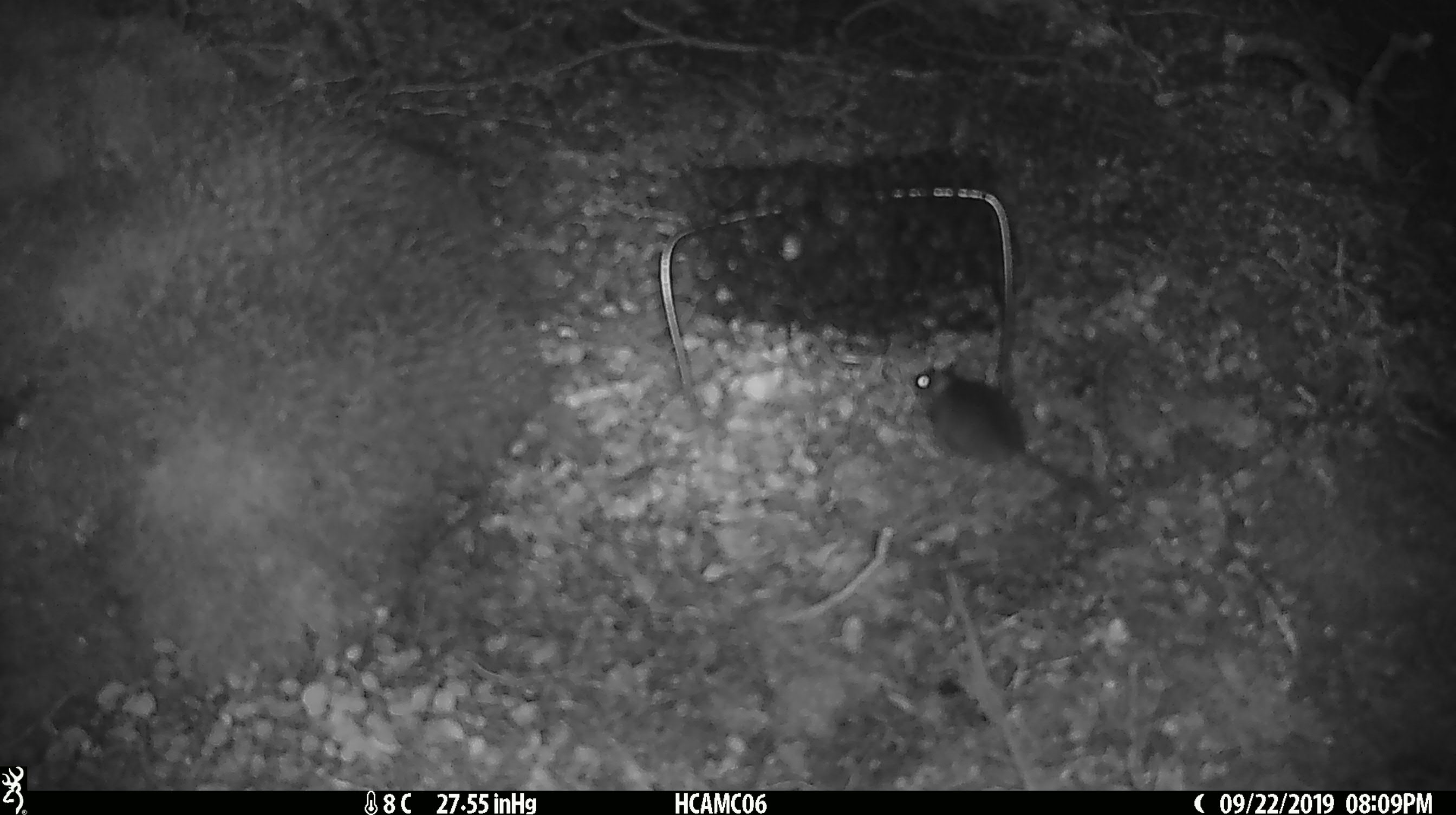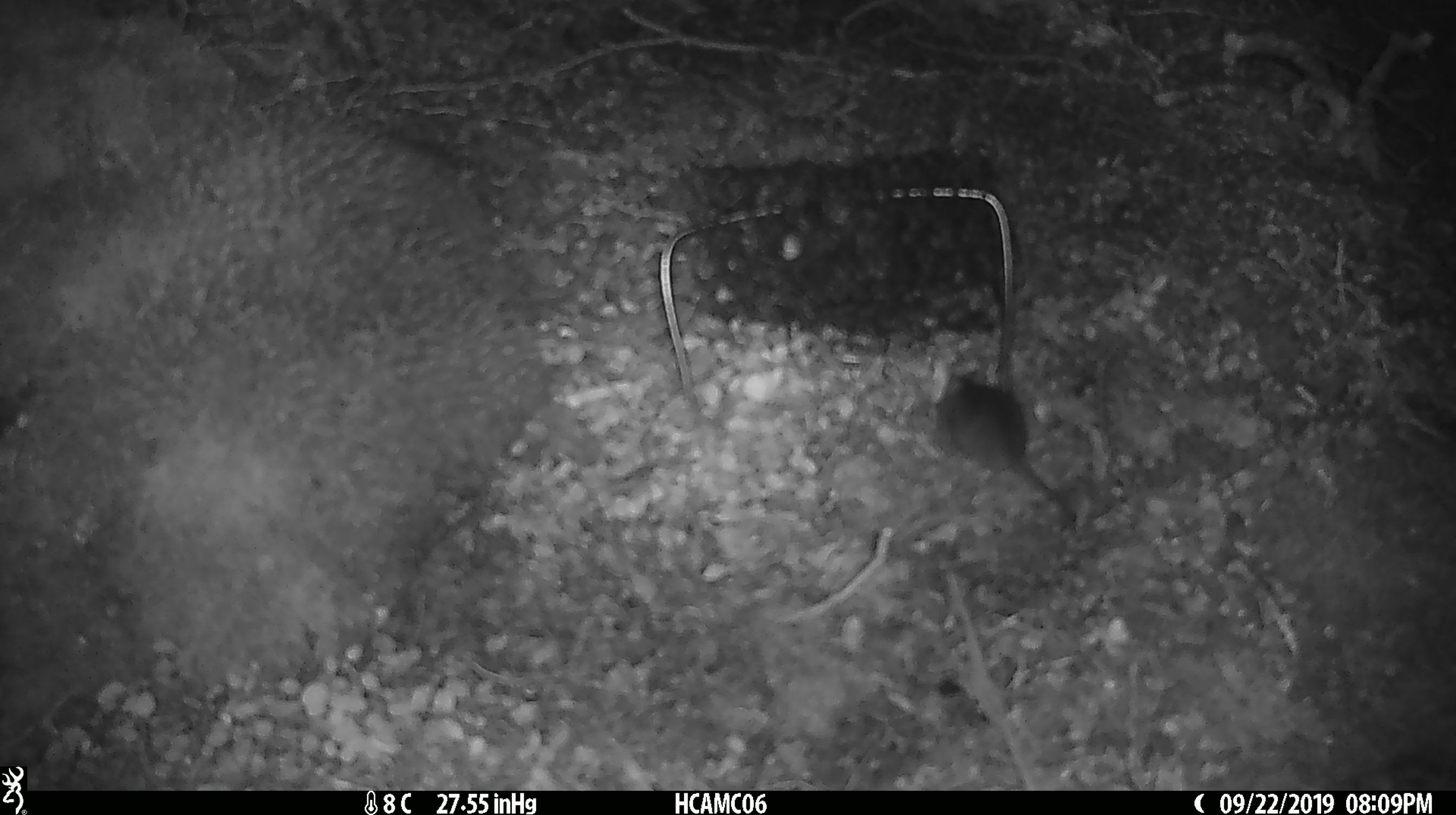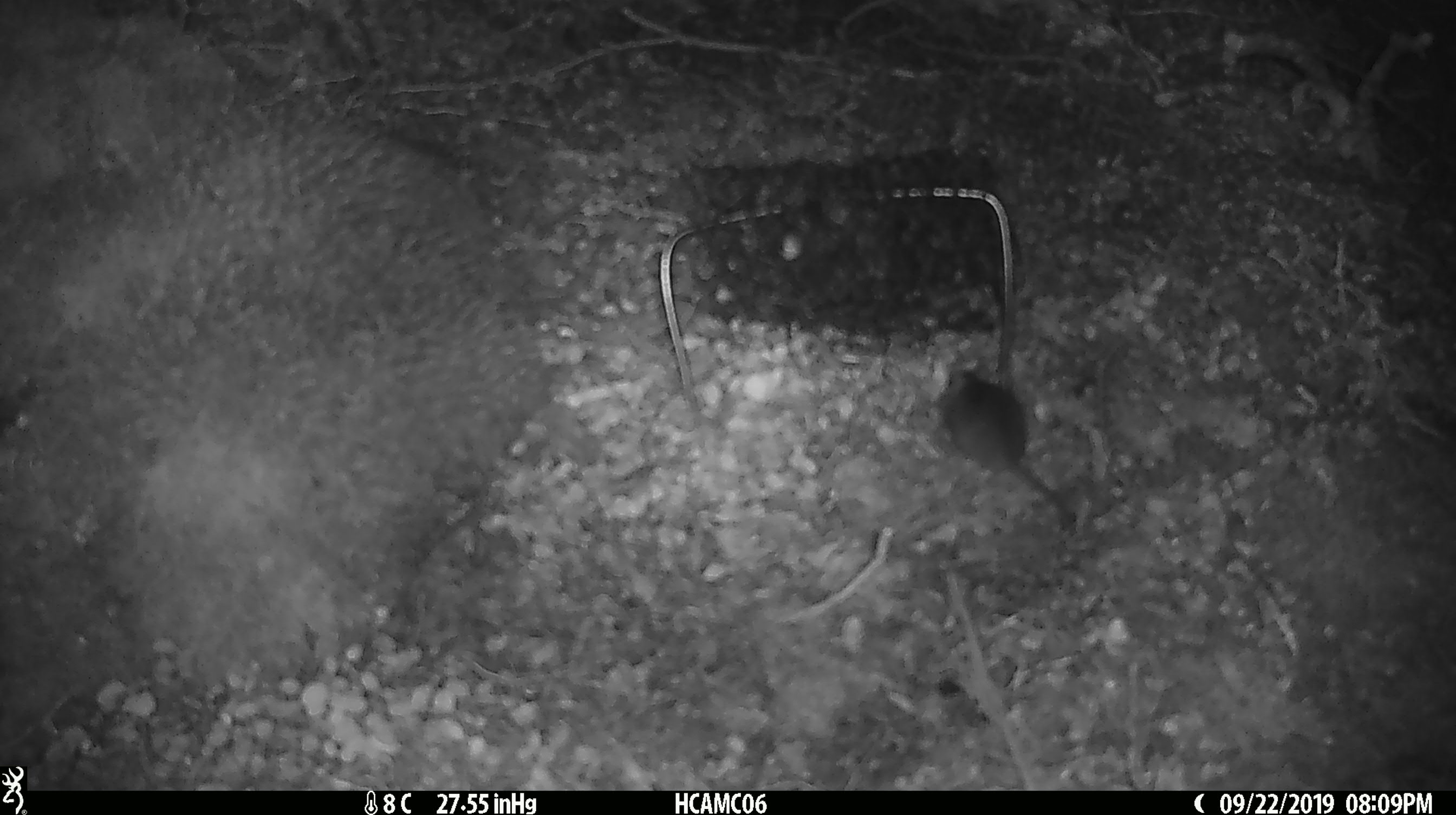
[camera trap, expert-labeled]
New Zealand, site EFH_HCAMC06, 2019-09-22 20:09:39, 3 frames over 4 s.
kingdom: Animalia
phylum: Chordata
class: Mammalia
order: Rodentia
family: Muridae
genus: Mus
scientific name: Mus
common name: mouse